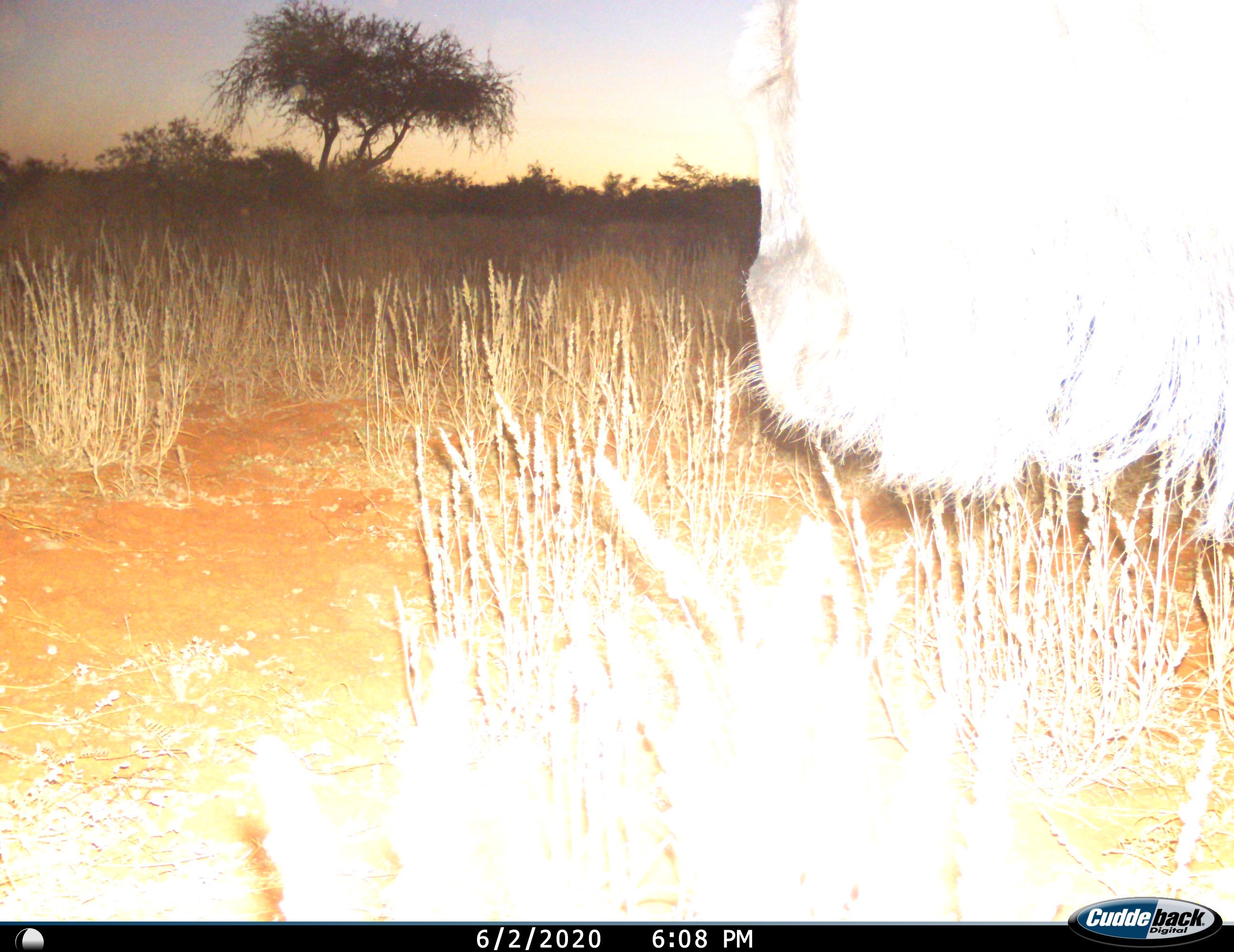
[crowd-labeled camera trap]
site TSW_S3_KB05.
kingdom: Animalia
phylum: Chordata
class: Mammalia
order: Artiodactyla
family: Bovidae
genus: Connochaetes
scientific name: Connochaetes taurinus taurinus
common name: blue wildebeest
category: wildebeestblue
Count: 1.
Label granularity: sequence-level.